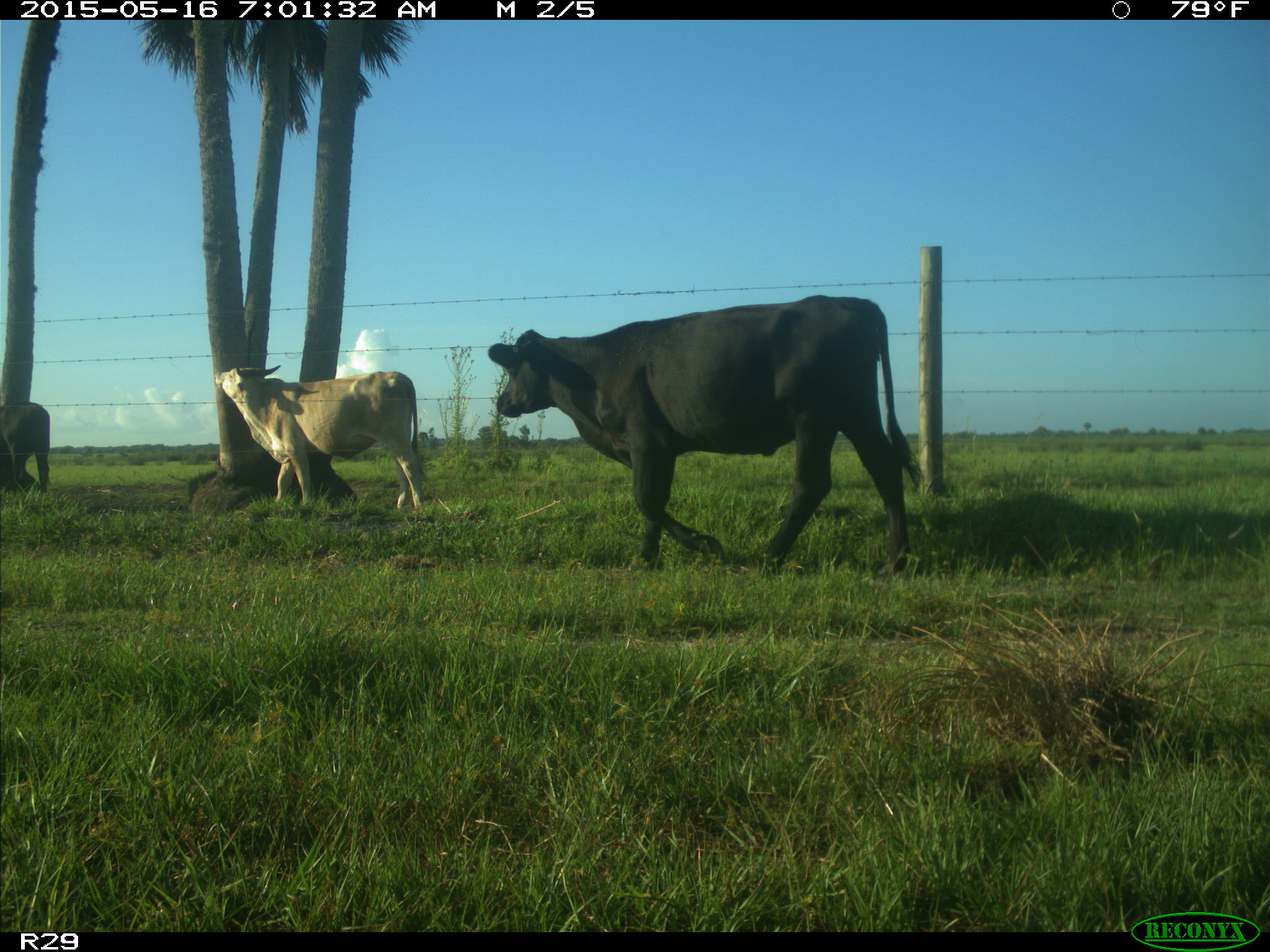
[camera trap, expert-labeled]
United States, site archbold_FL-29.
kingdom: Animalia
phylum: Chordata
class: Mammalia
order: Artiodactyla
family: Bovidae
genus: Bos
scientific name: Bos taurus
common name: domestic cow